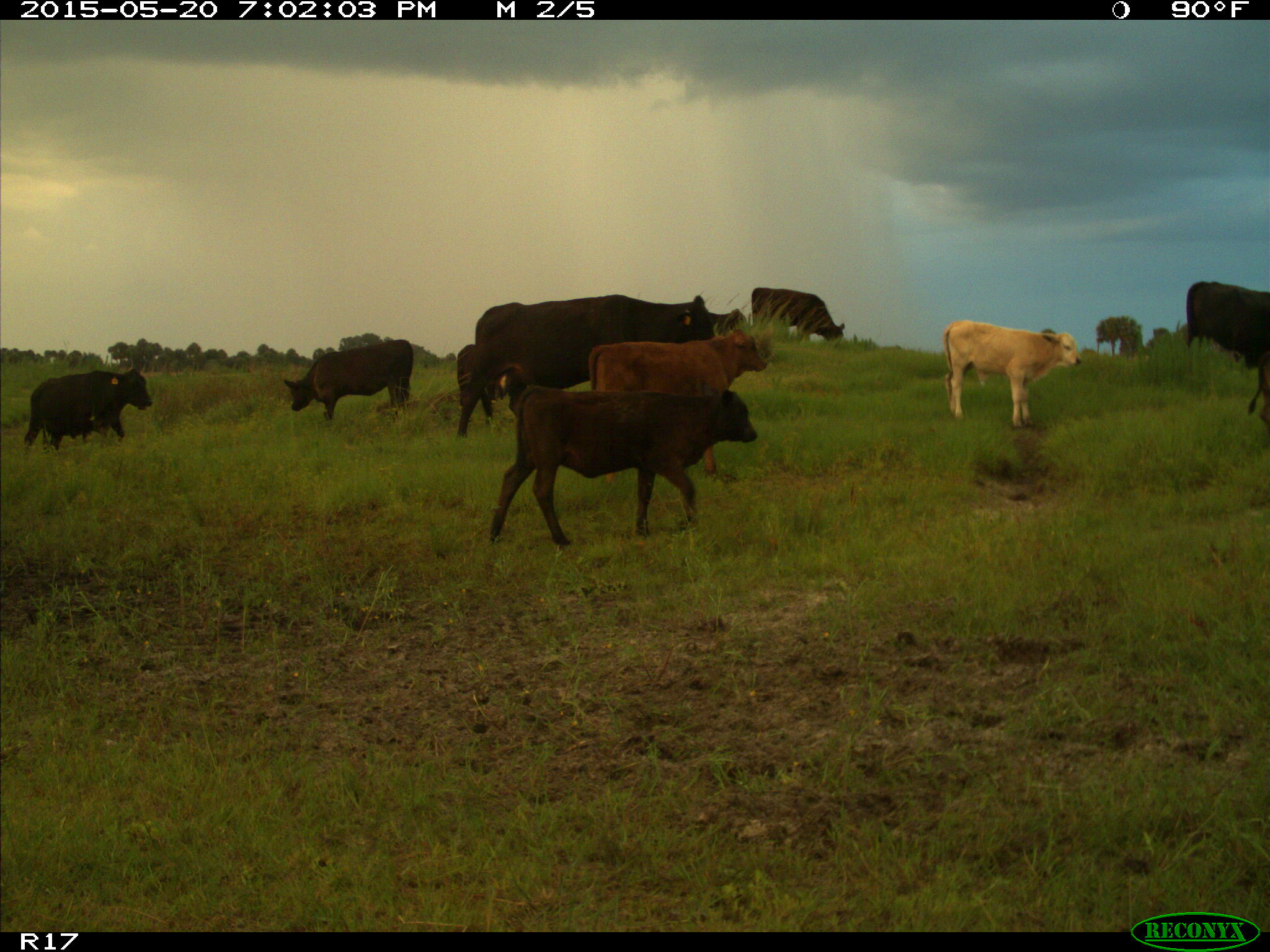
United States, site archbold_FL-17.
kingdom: Animalia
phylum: Chordata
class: Mammalia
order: Artiodactyla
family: Bovidae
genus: Bos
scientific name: Bos taurus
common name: domestic cow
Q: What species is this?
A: Bos taurus (domestic cow).